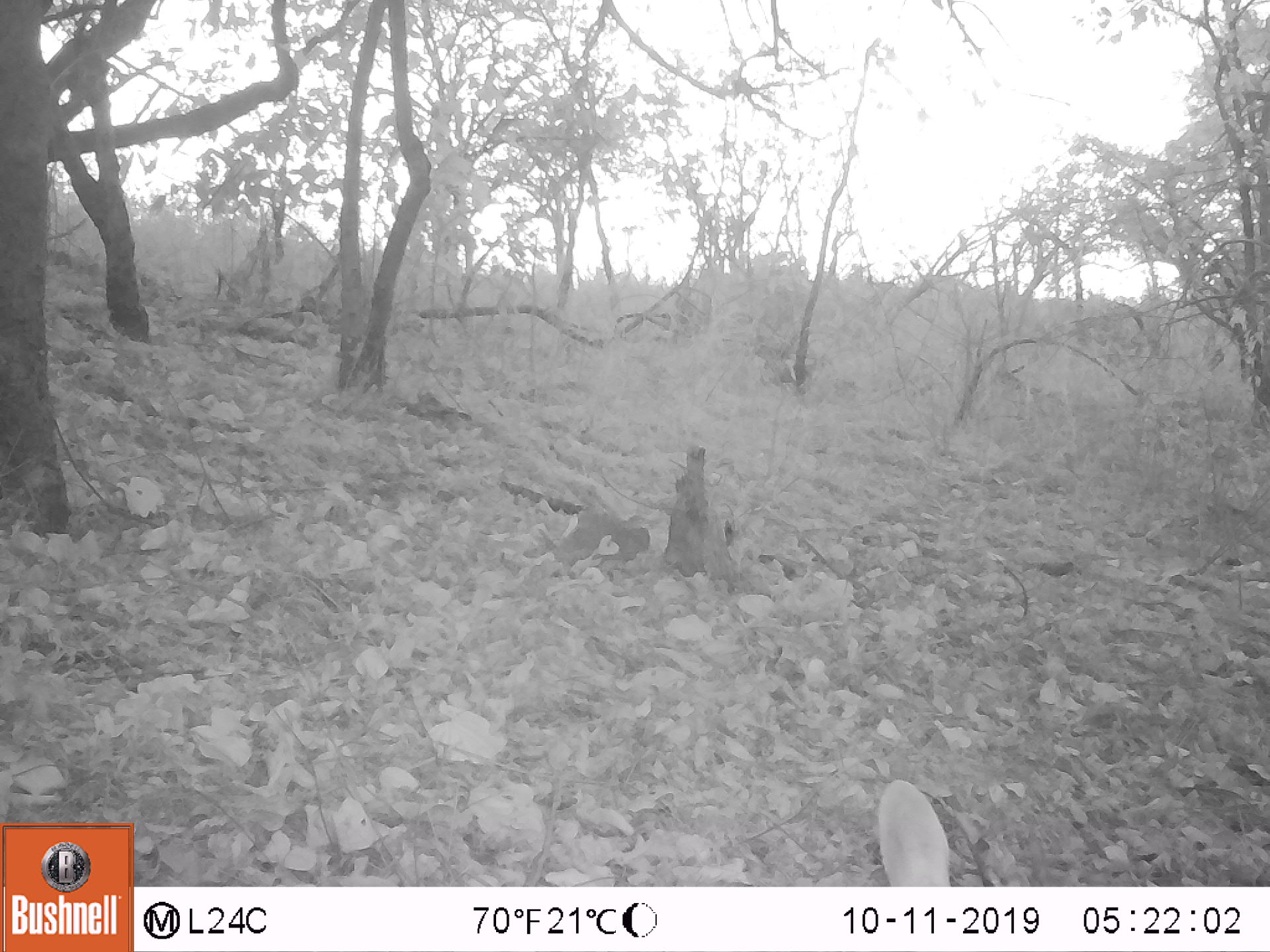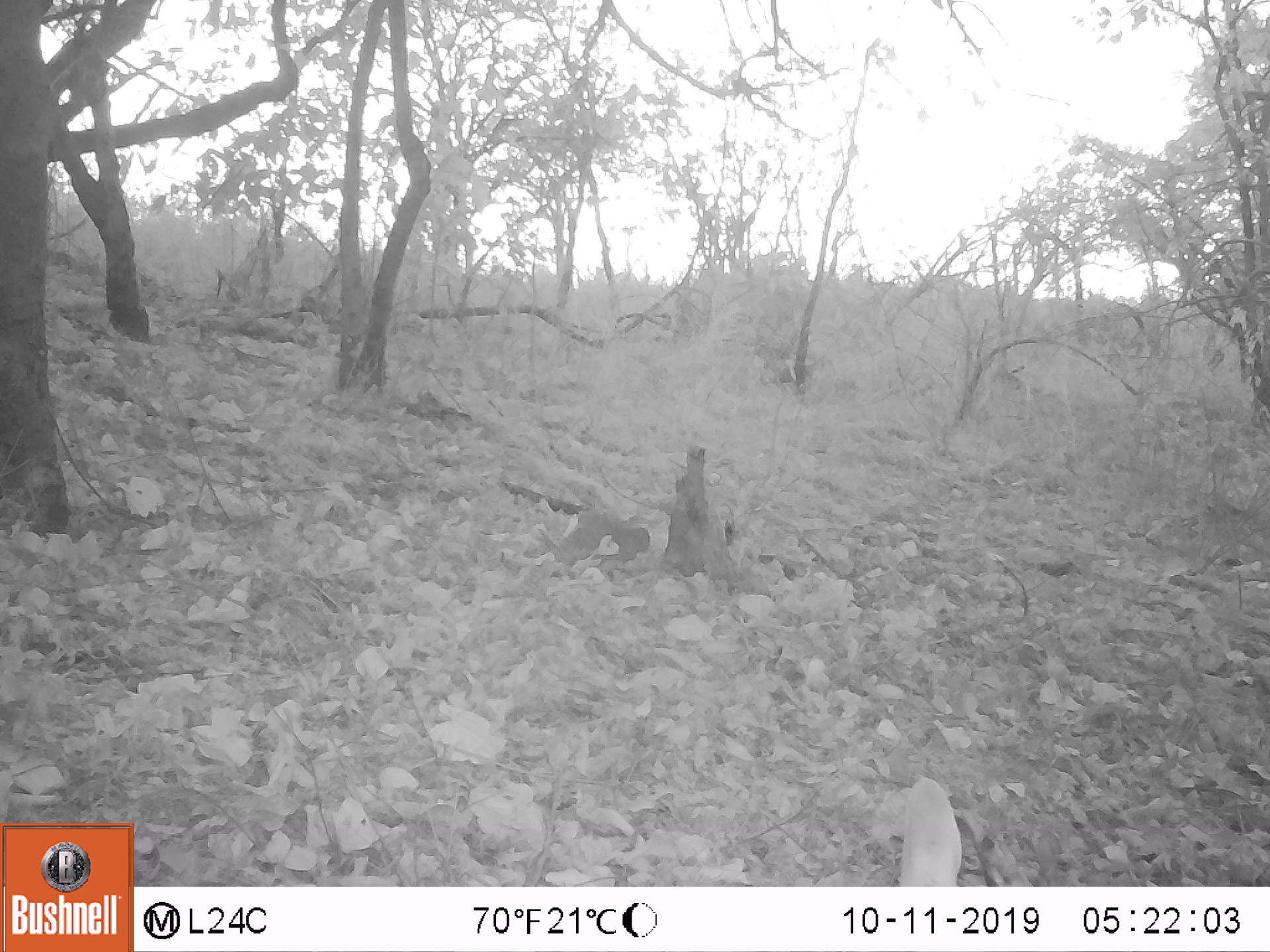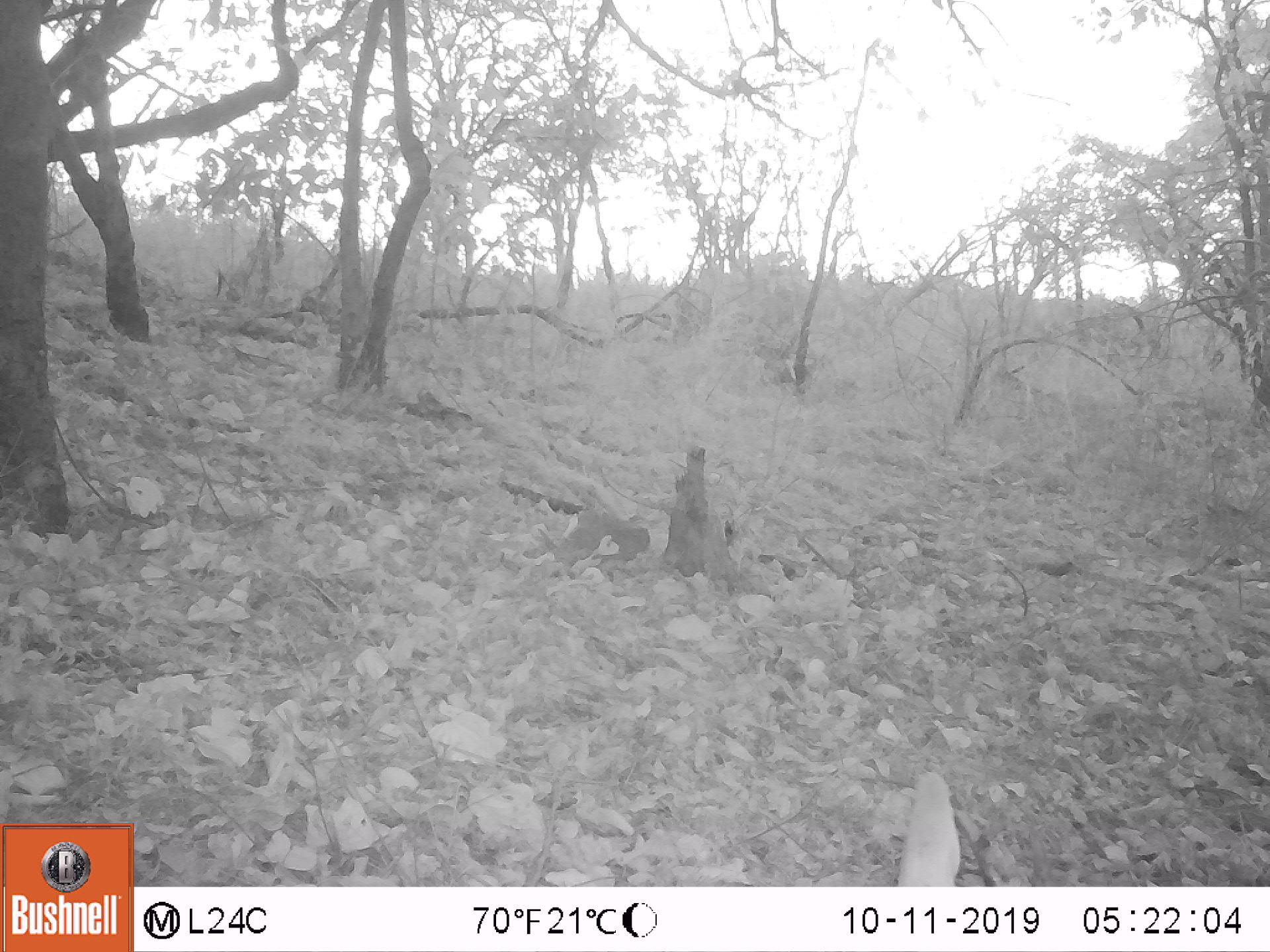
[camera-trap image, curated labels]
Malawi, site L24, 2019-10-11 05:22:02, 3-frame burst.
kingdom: Animalia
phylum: Chordata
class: Mammalia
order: Artiodactyla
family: Bovidae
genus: Tragelaphus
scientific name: Tragelaphus sylvaticus sylvaticus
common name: cape bushbuck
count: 1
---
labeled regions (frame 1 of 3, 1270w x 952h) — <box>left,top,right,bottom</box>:
cape bushbuck: <box>859,770,966,881</box>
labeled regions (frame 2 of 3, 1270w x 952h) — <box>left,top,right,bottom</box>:
cape bushbuck: <box>885,765,969,880</box>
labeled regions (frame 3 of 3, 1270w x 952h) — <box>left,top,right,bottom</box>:
cape bushbuck: <box>883,761,971,880</box>